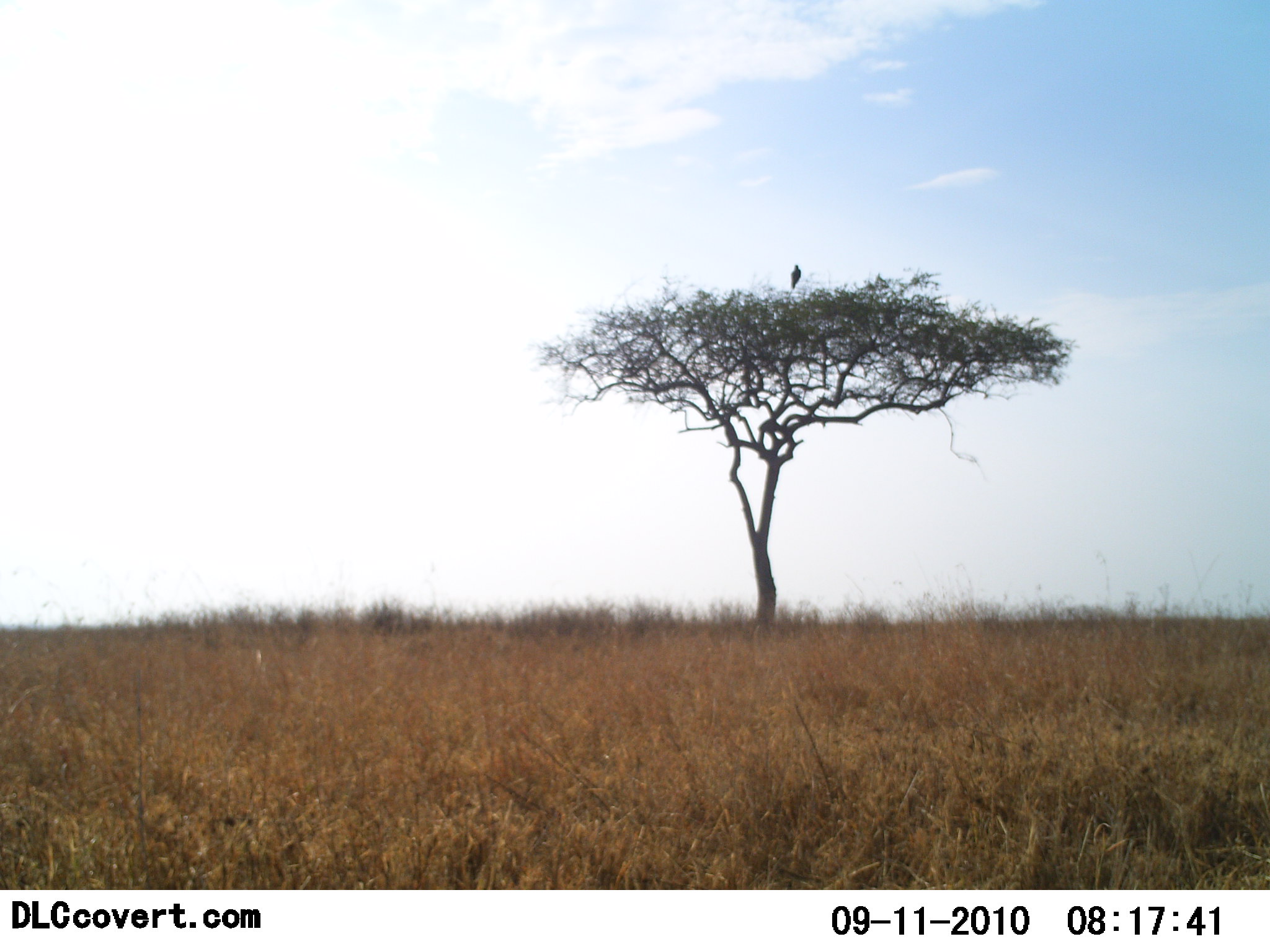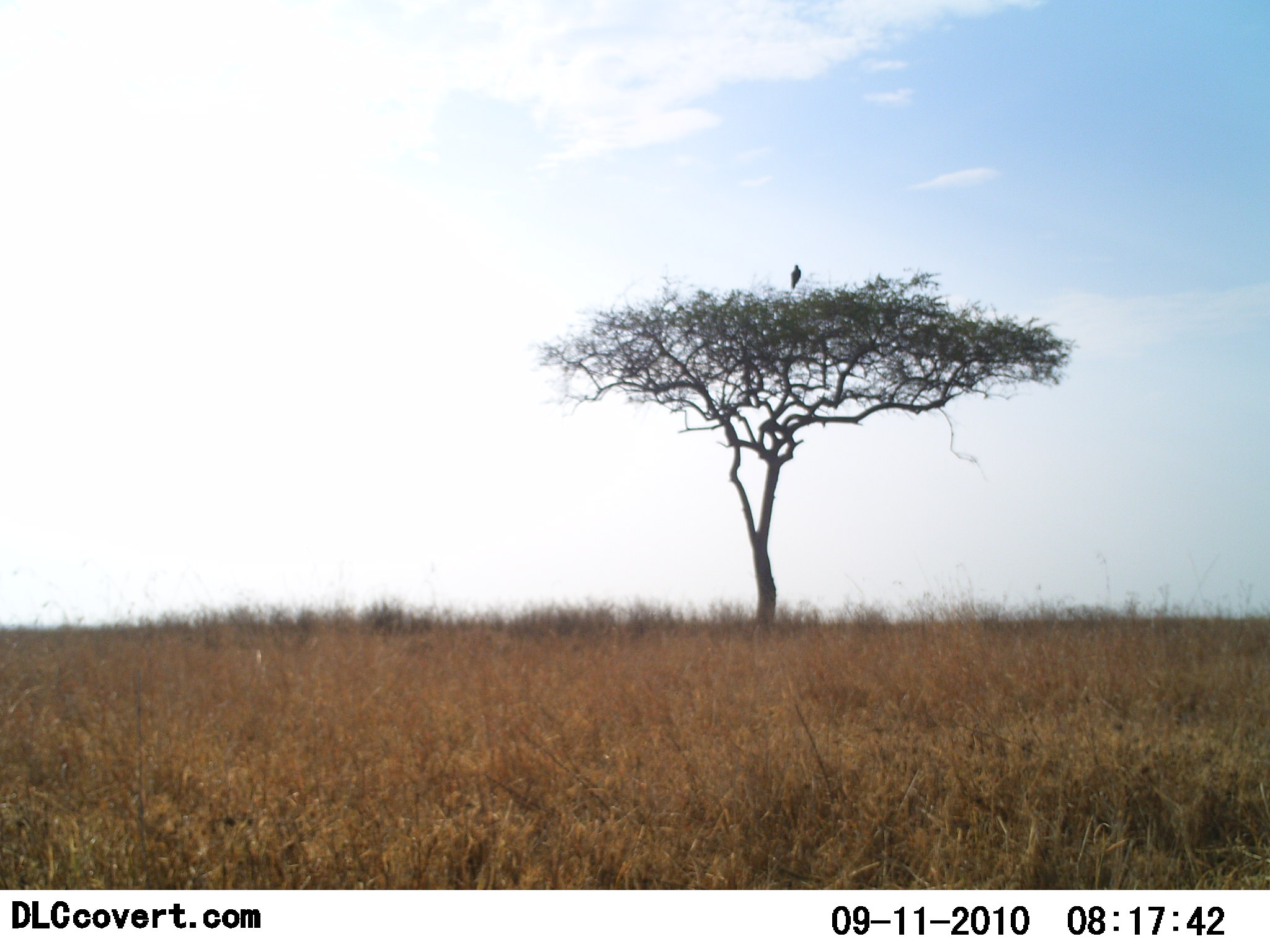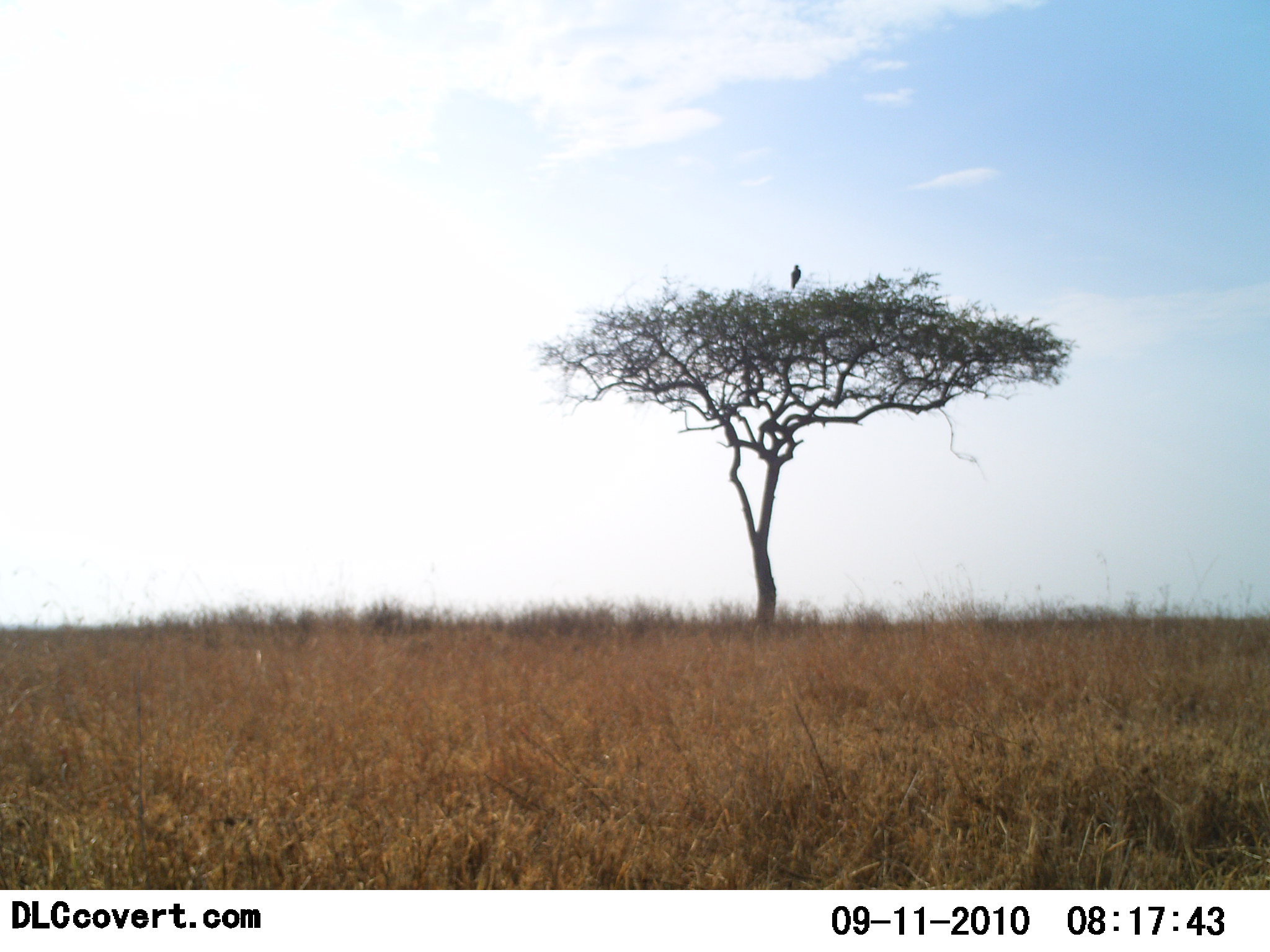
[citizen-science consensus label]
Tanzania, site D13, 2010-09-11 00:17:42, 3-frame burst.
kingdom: Animalia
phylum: Chordata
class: Aves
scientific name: Aves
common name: bird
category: otherbird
Otherbird (bird) (Aves), count 1. Behavior (volunteer vote fractions): standing 54%, resting 46%, moving 0%, interacting 0%. Young present (vote fraction): 0%. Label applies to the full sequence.